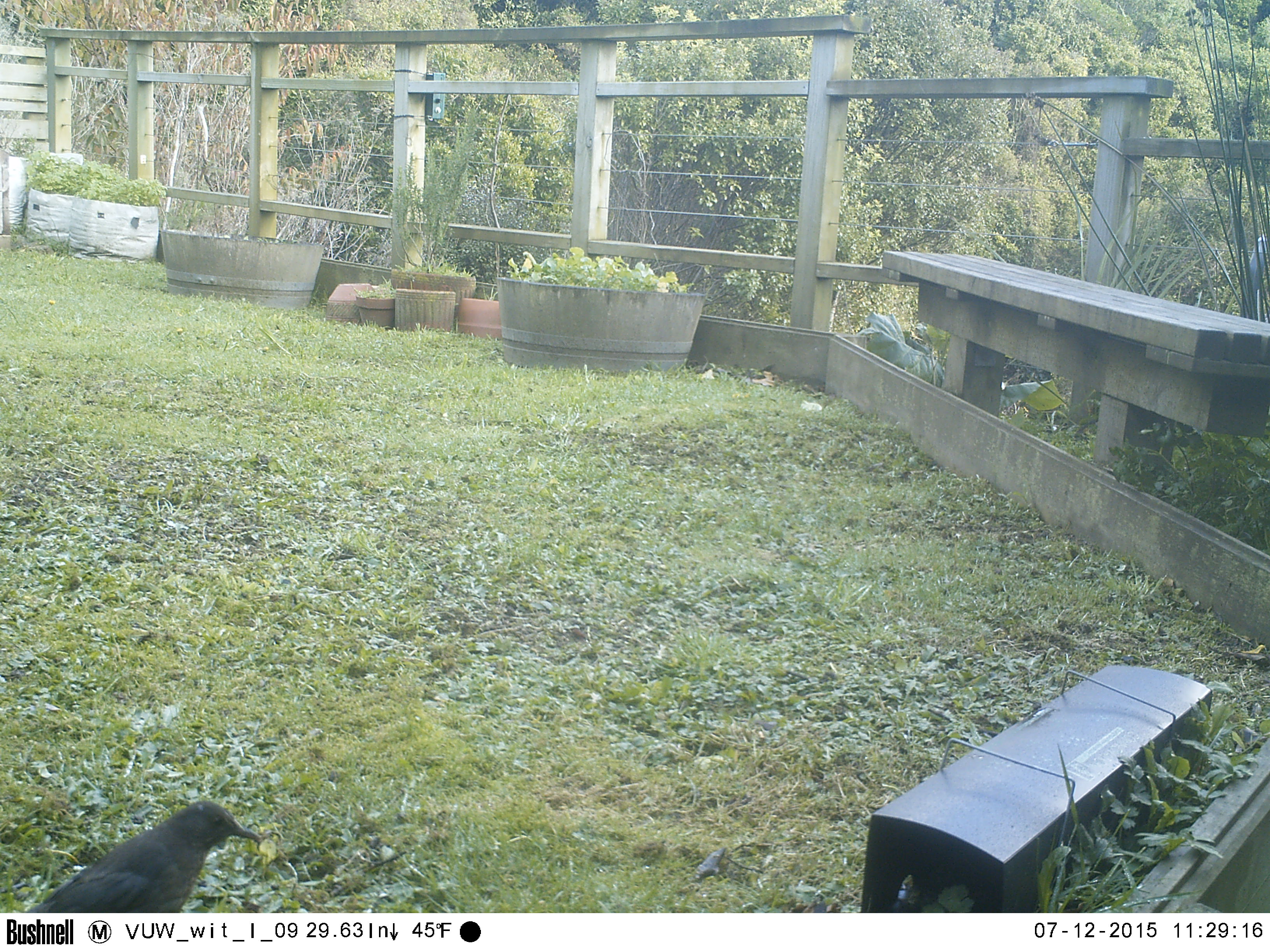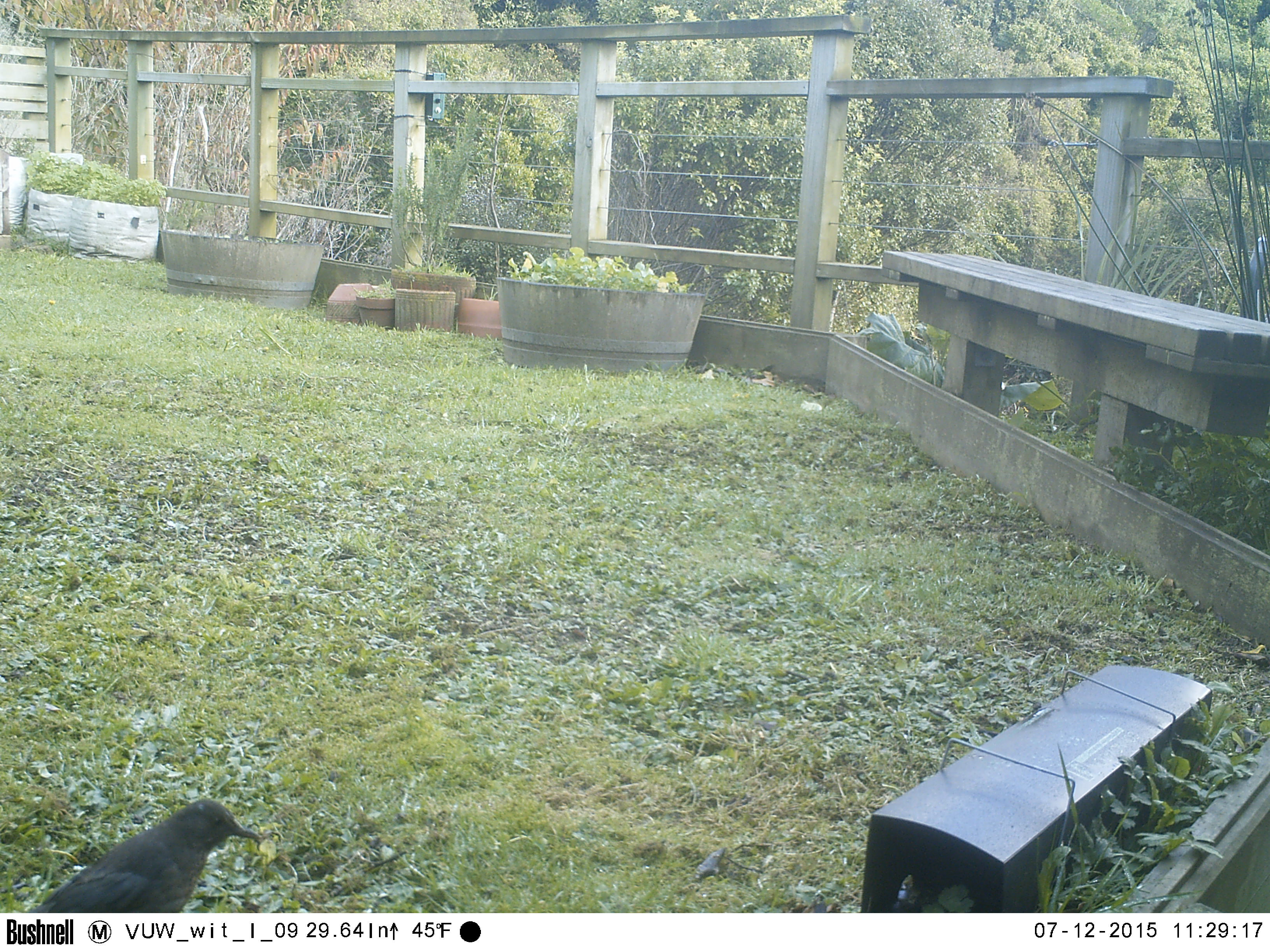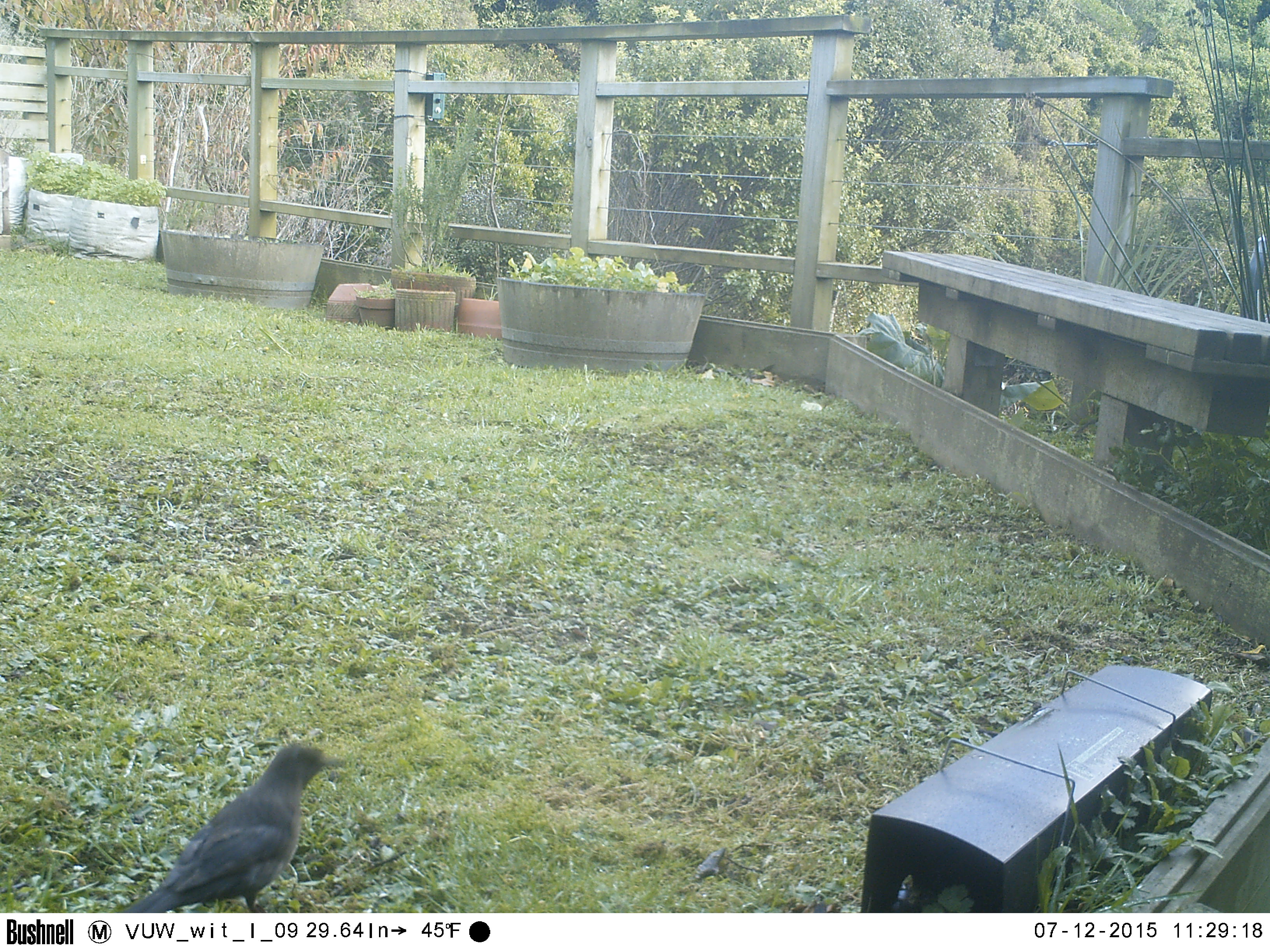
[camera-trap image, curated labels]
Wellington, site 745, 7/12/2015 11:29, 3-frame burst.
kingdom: Animalia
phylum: Chordata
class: Aves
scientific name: Aves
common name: bird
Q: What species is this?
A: Bird (Aves).